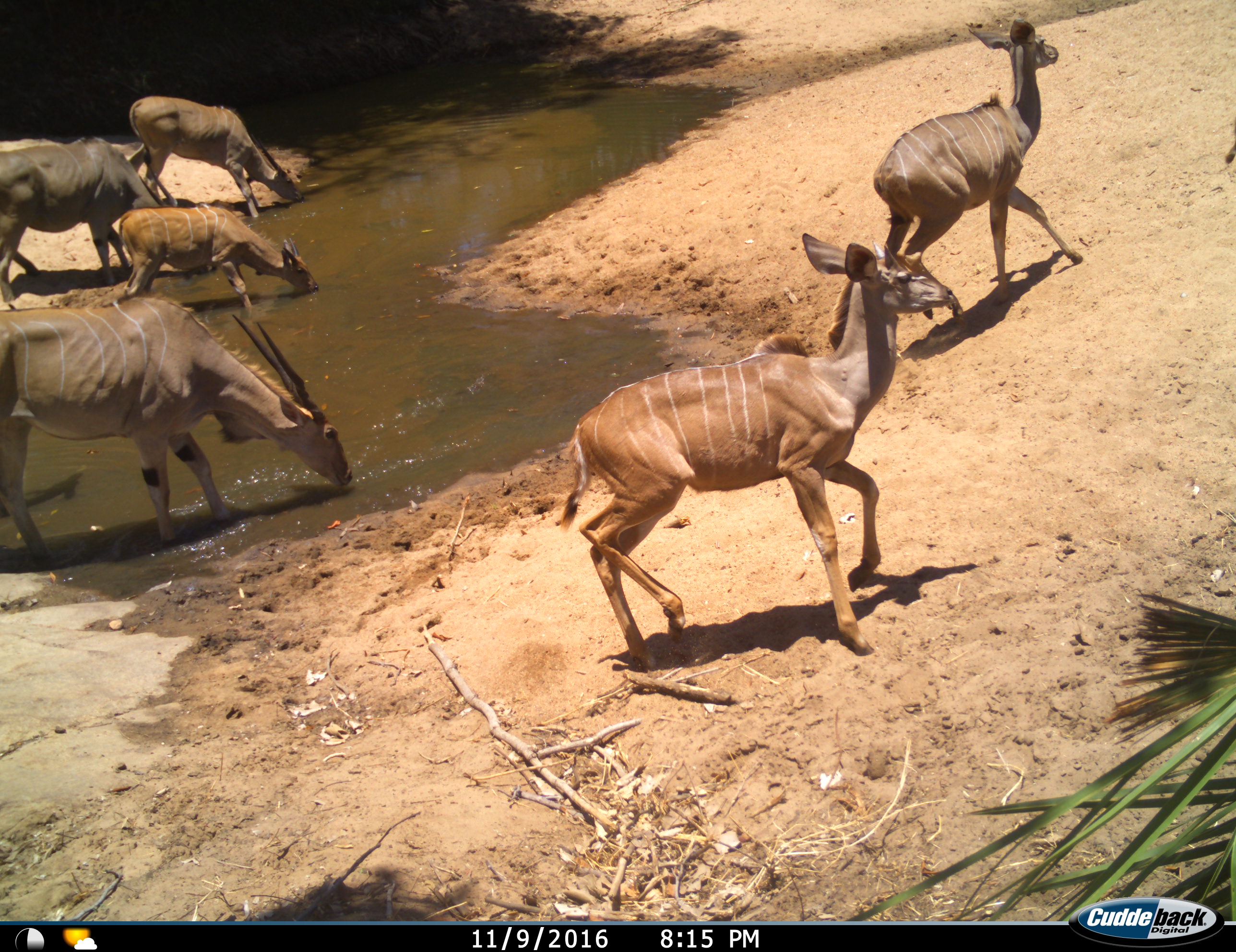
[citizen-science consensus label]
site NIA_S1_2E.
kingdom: Animalia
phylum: Chordata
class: Mammalia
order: Artiodactyla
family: Bovidae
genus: Tragelaphus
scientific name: Tragelaphus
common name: kudu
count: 6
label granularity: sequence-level